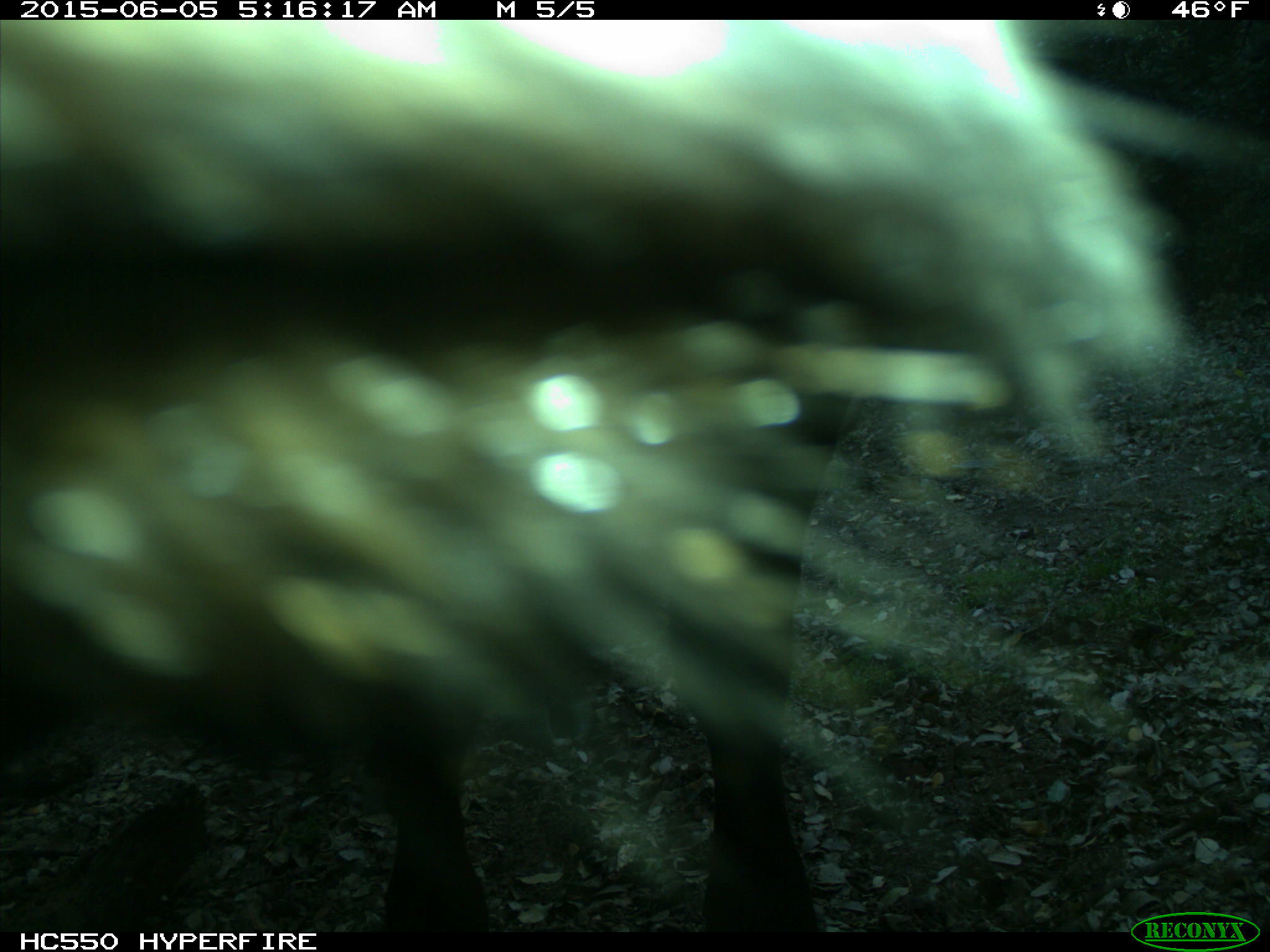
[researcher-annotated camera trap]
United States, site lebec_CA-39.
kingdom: Animalia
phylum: Chordata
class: Mammalia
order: Artiodactyla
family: Bovidae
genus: Bos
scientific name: Bos taurus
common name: domestic cow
Bos taurus (domestic cow).